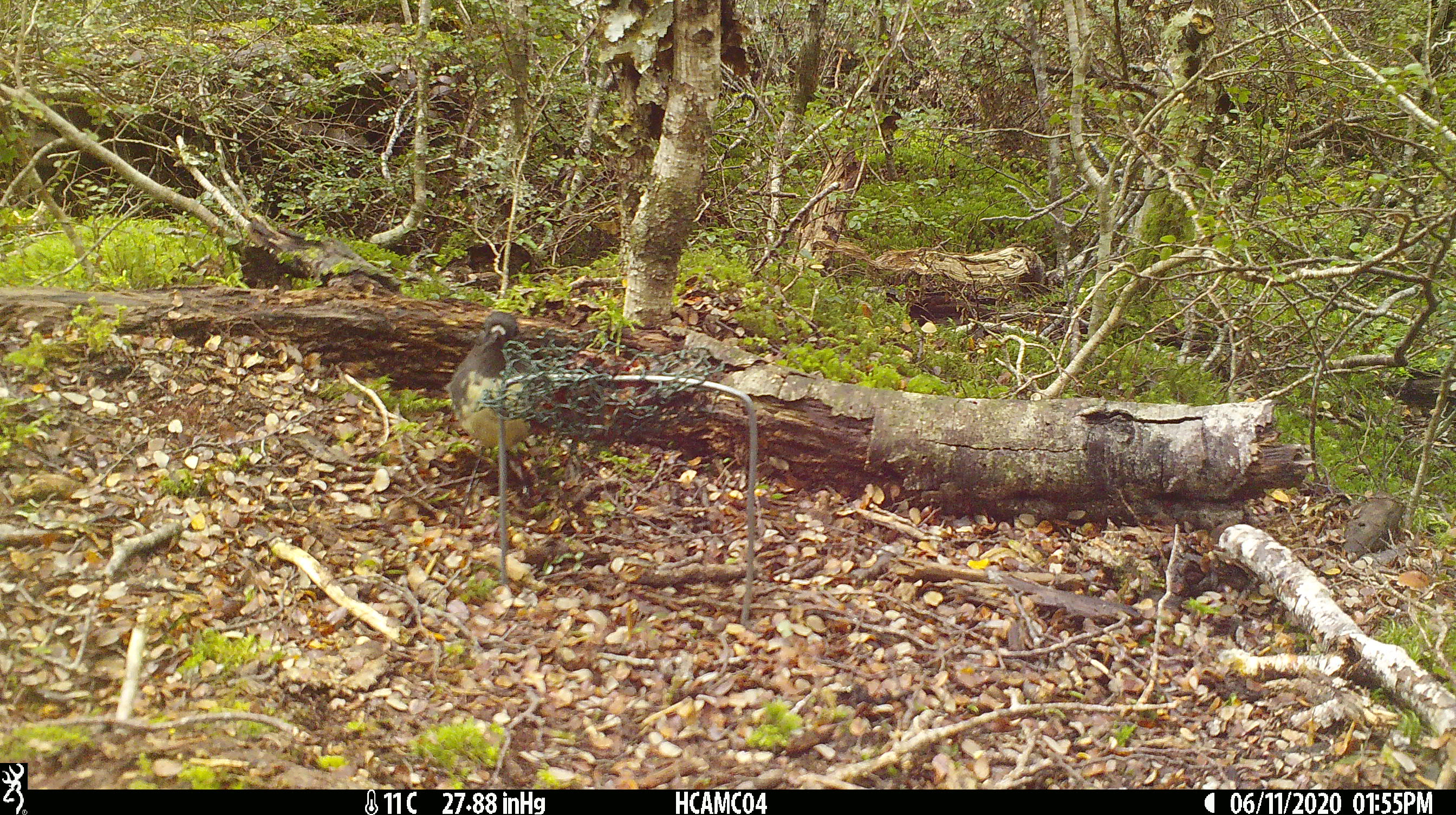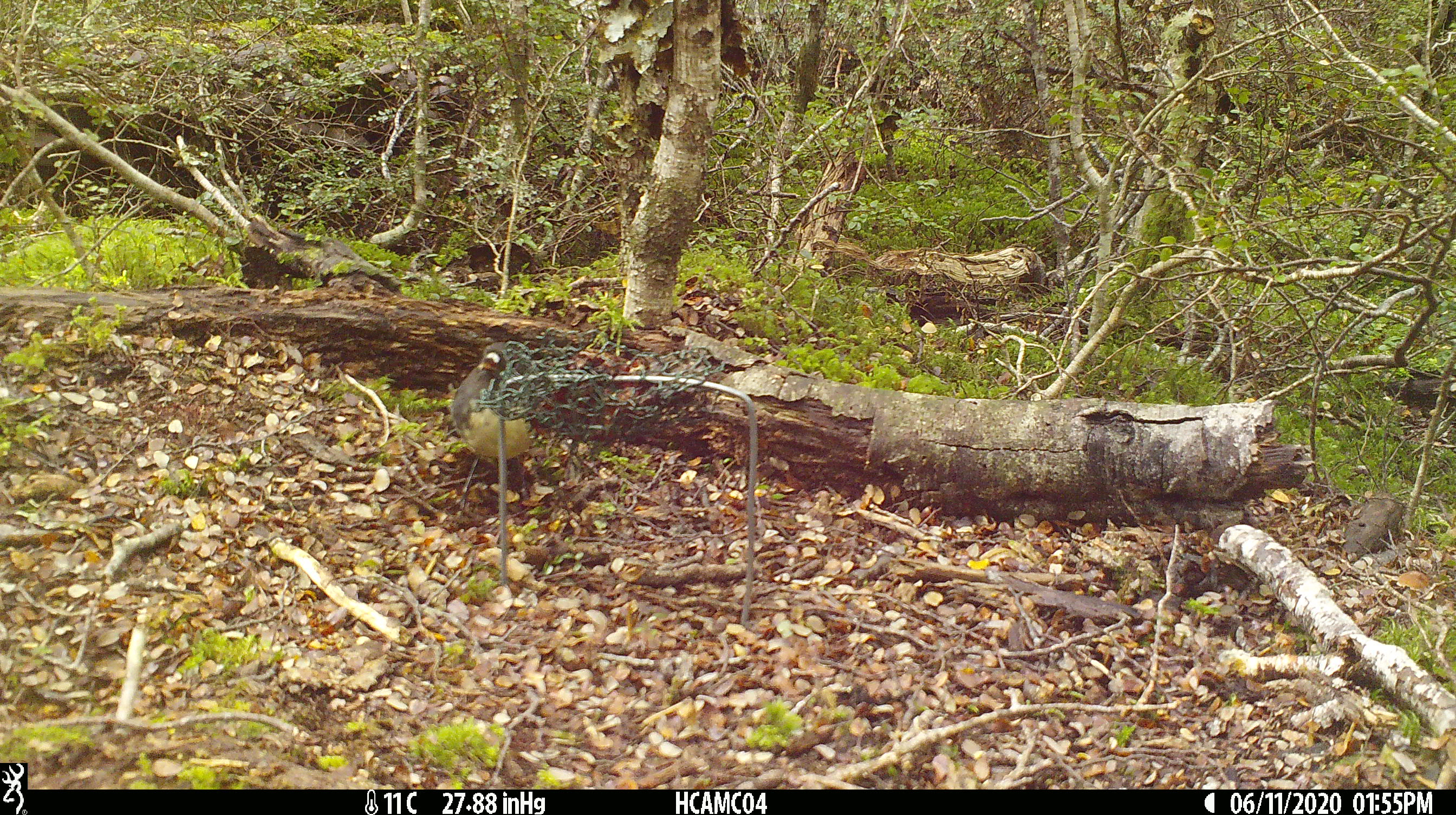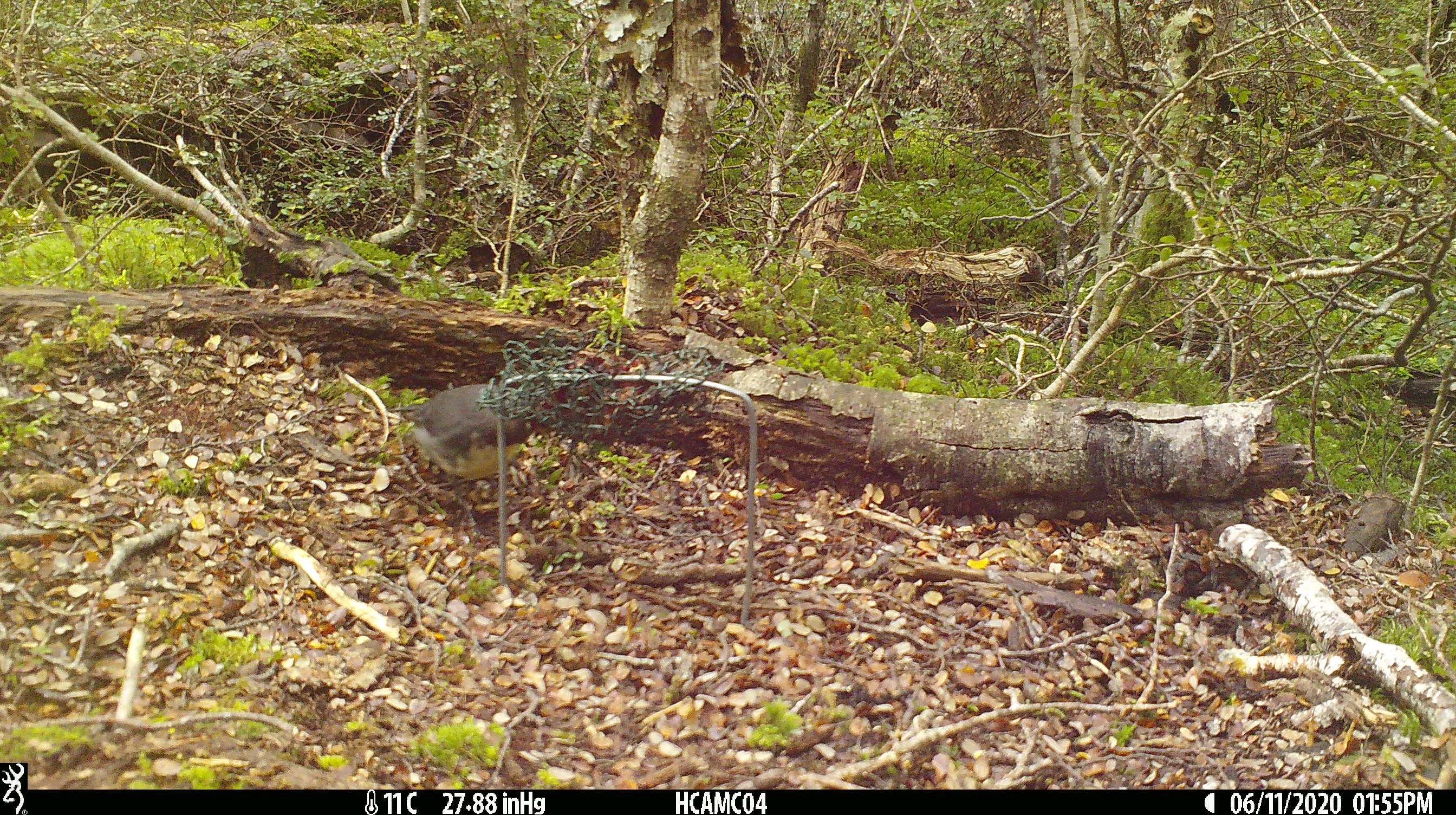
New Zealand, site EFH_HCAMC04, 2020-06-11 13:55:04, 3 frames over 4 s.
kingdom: Animalia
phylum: Chordata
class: Aves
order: Passeriformes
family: Petroicidae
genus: Petroica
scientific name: Petroica australis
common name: new zealand robin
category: robin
Robin (new zealand robin) (Petroica australis).